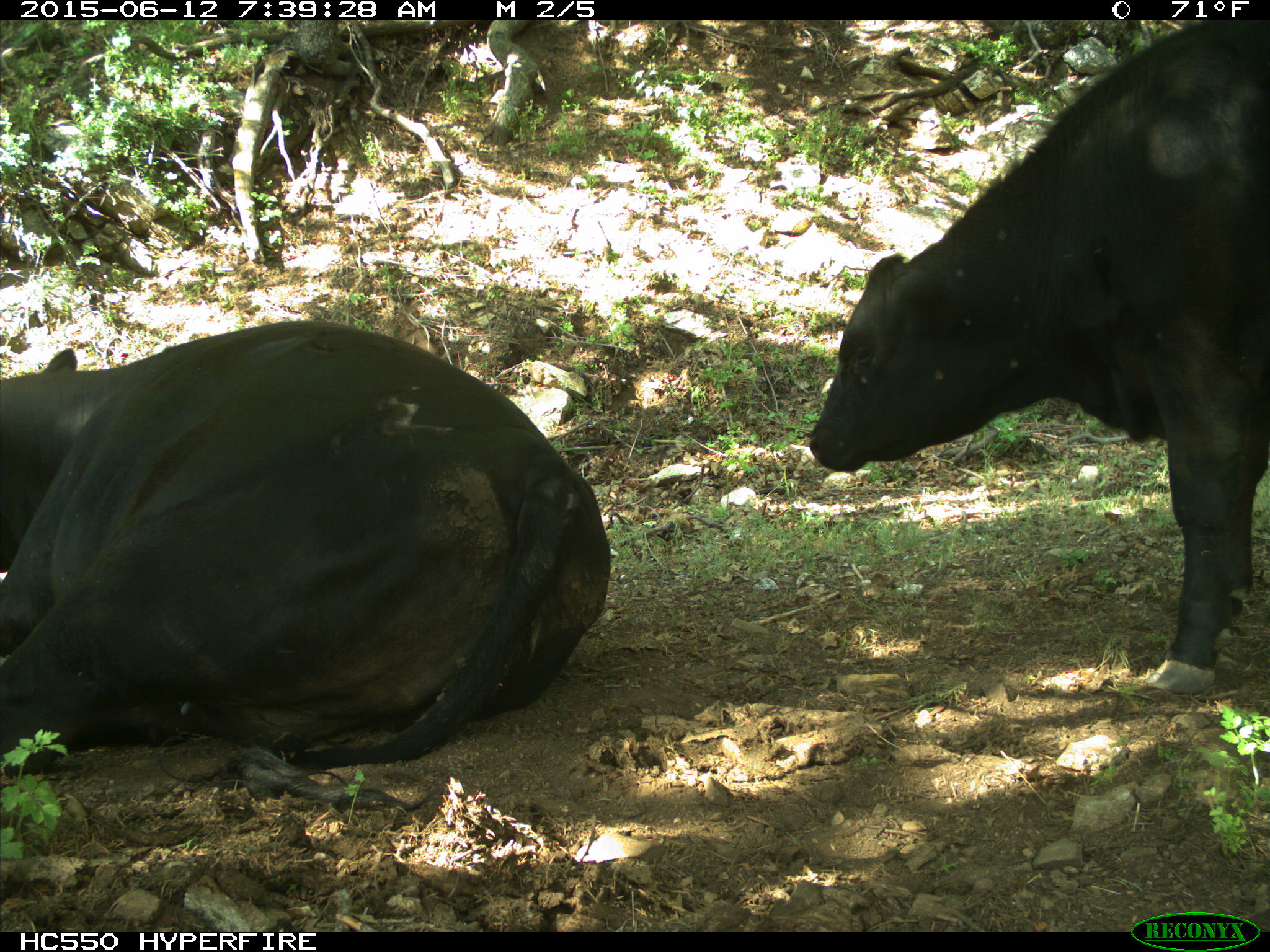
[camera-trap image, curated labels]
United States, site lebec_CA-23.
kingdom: Animalia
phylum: Chordata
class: Mammalia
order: Artiodactyla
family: Bovidae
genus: Bos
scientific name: Bos taurus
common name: domestic cow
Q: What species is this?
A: Bos taurus (domestic cow).